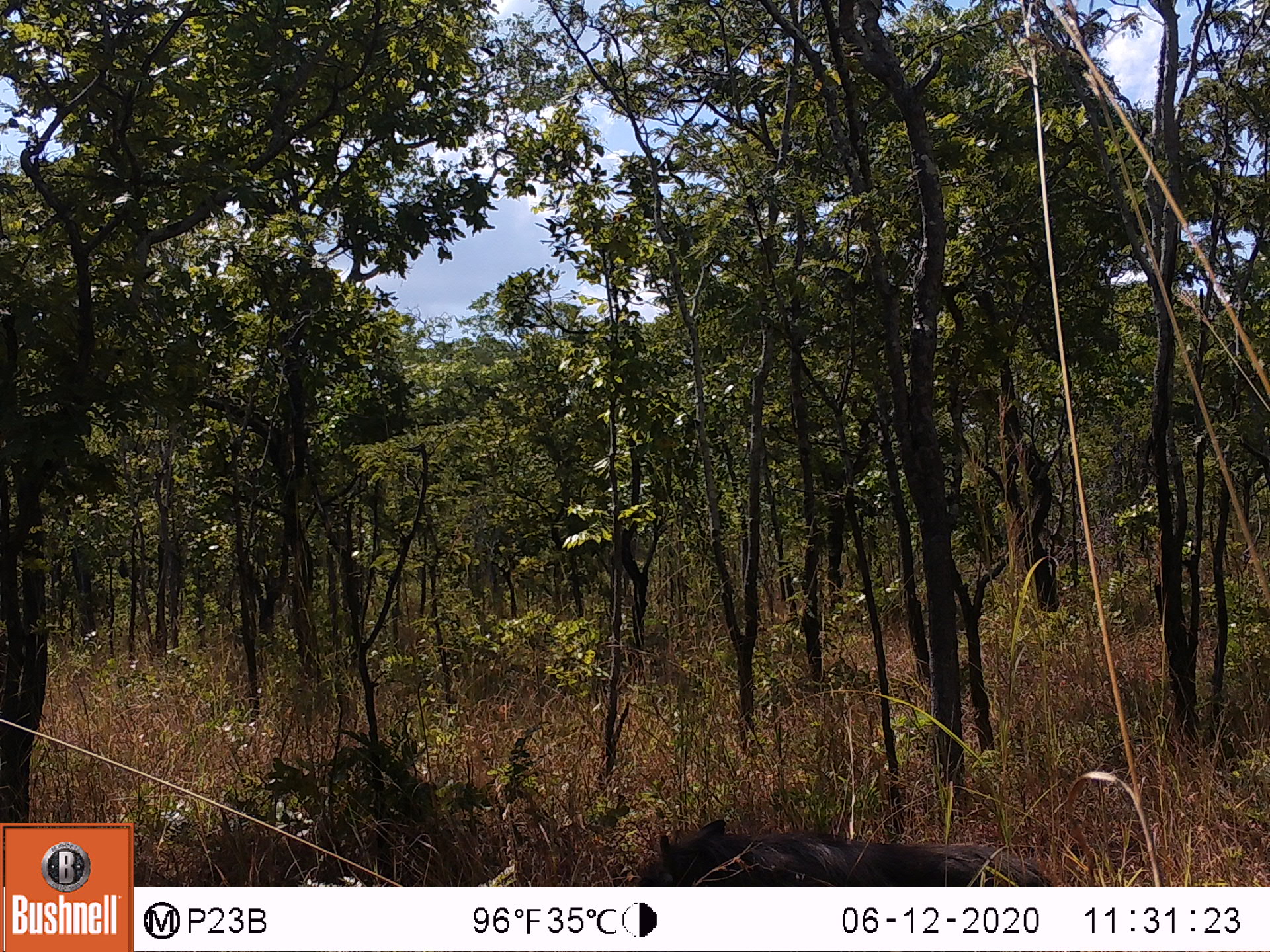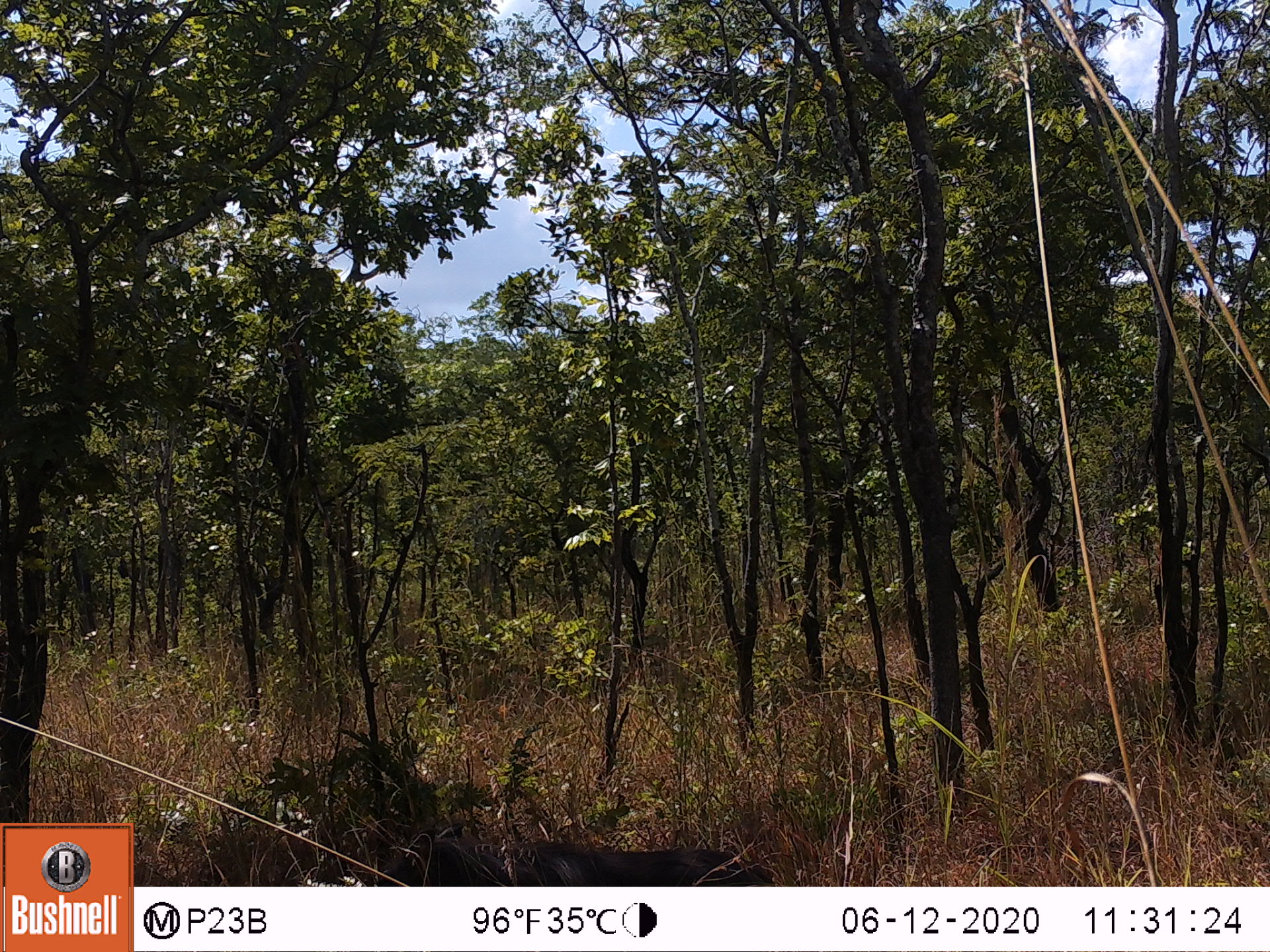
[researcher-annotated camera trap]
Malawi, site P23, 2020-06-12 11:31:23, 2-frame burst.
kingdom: Animalia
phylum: Chordata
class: Mammalia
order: Artiodactyla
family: Suidae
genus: Phacochoerus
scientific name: Phacochoerus africanus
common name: common warthog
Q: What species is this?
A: Common warthog (Phacochoerus africanus).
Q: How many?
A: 1.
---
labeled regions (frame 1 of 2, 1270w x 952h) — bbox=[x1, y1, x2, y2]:
common warthog: bbox=[610, 819, 1044, 883]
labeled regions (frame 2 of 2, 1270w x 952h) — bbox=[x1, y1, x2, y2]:
common warthog: bbox=[507, 835, 772, 883]